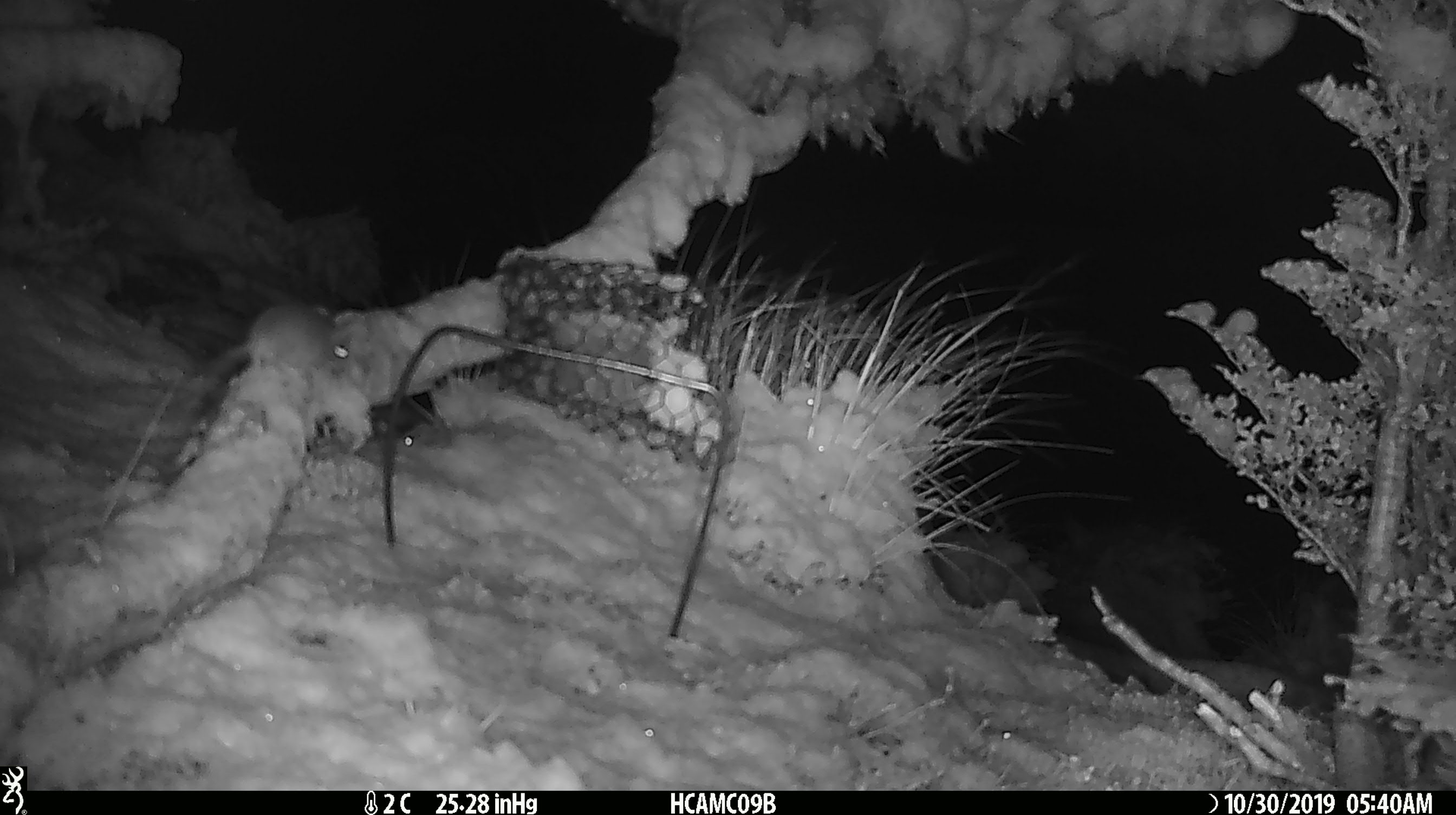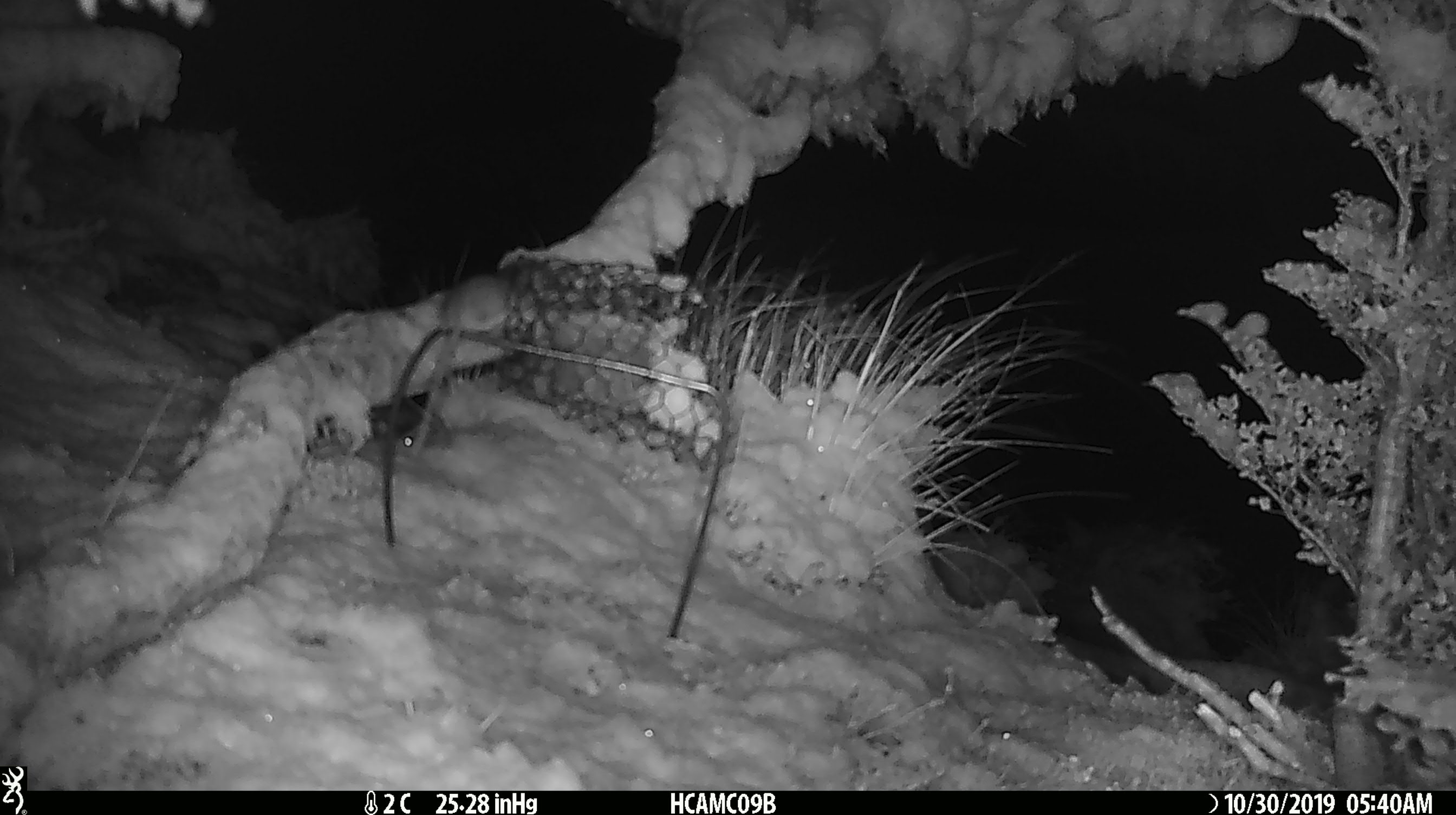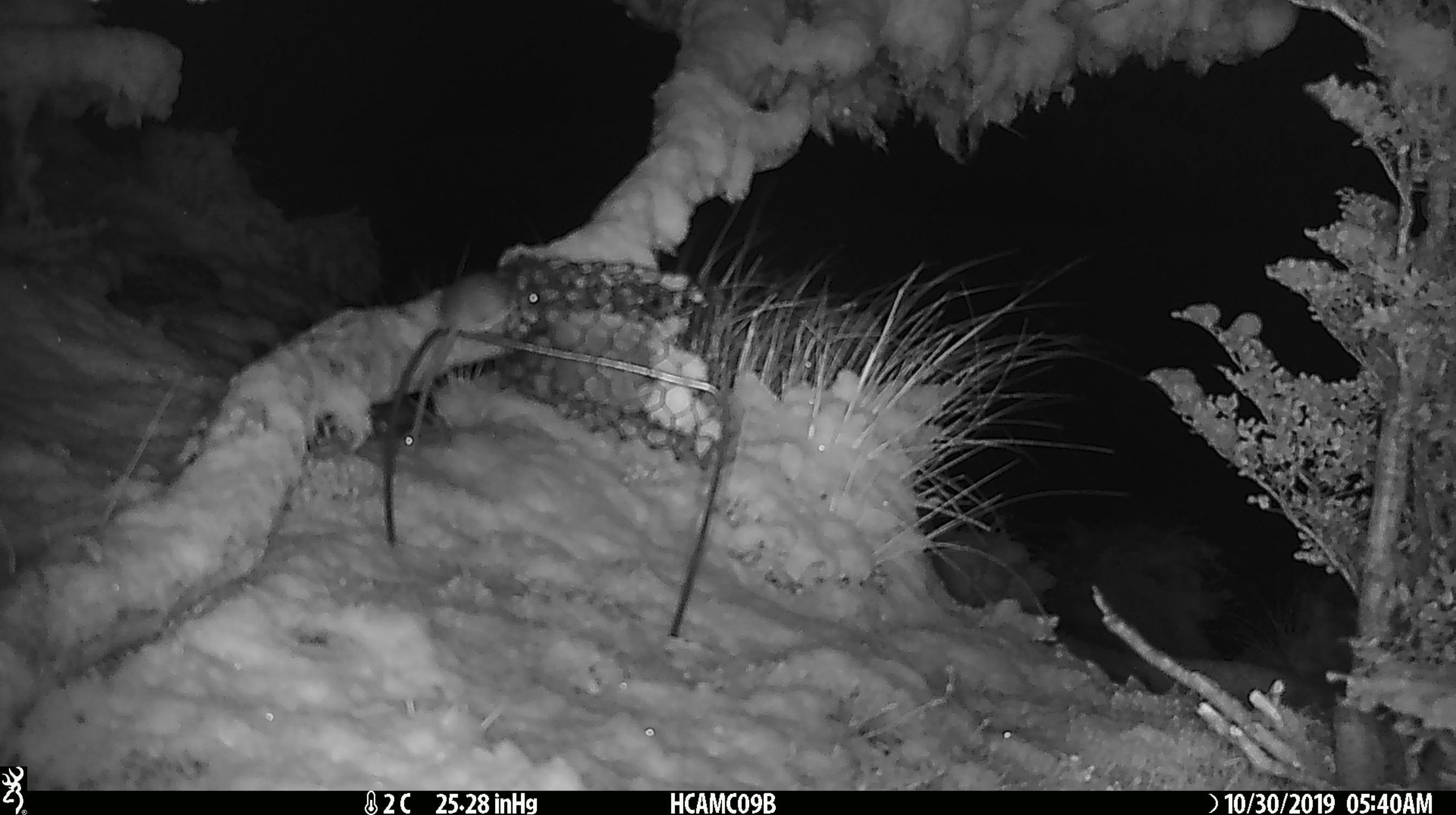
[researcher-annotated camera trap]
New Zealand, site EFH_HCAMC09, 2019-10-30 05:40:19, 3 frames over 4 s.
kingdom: Animalia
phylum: Chordata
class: Mammalia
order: Rodentia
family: Muridae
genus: Mus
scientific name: Mus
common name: mouse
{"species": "mouse (Mus)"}